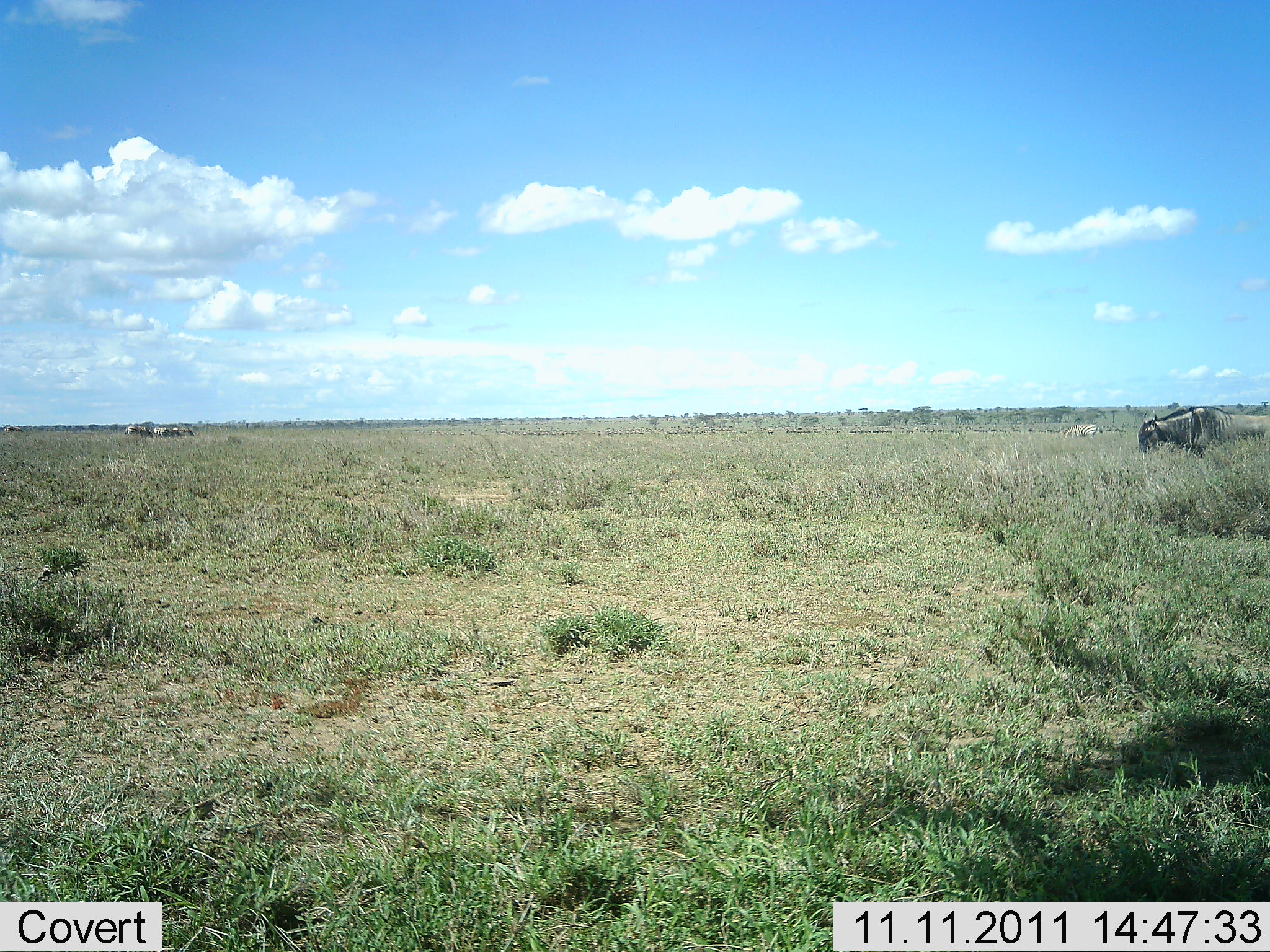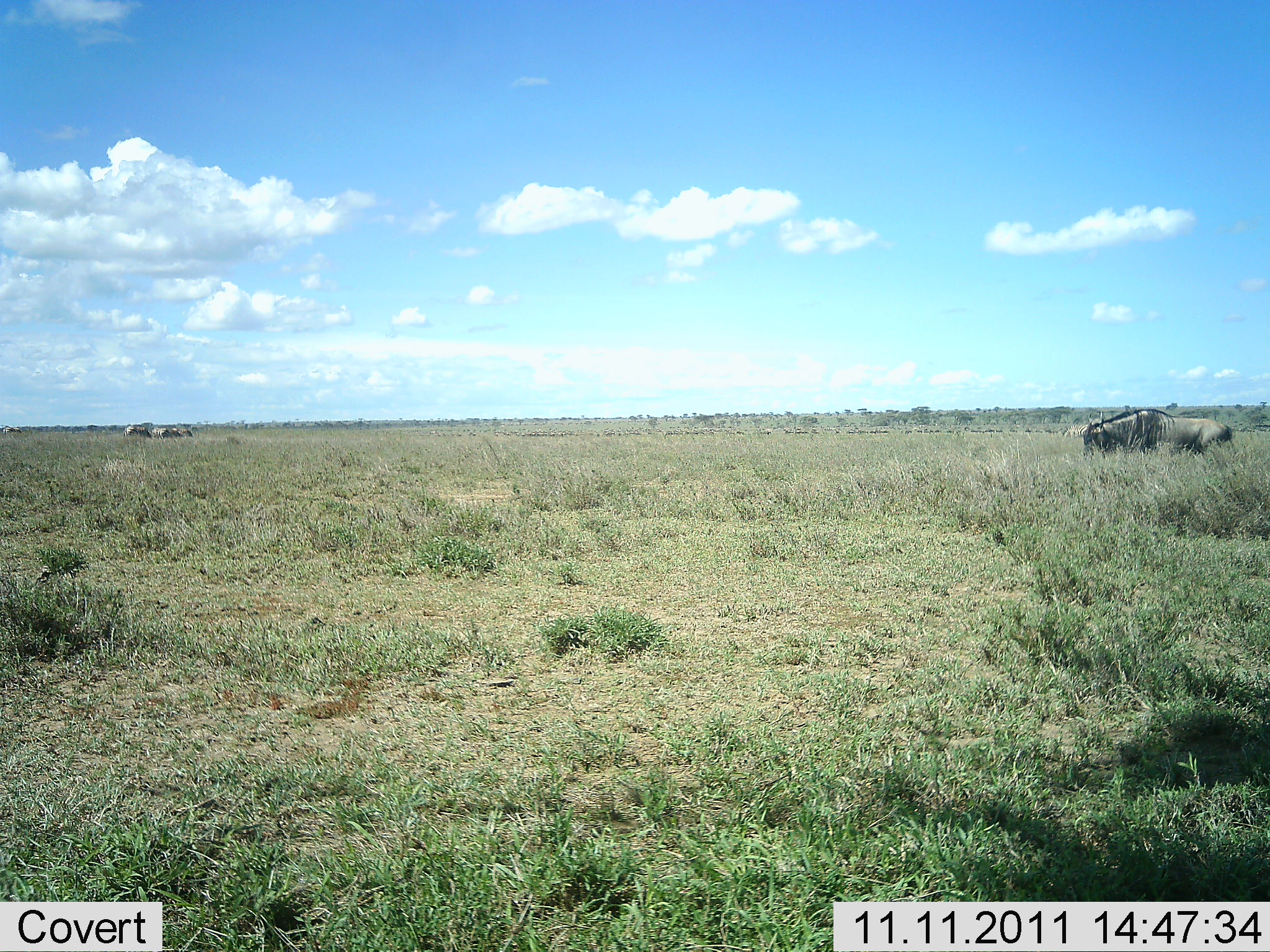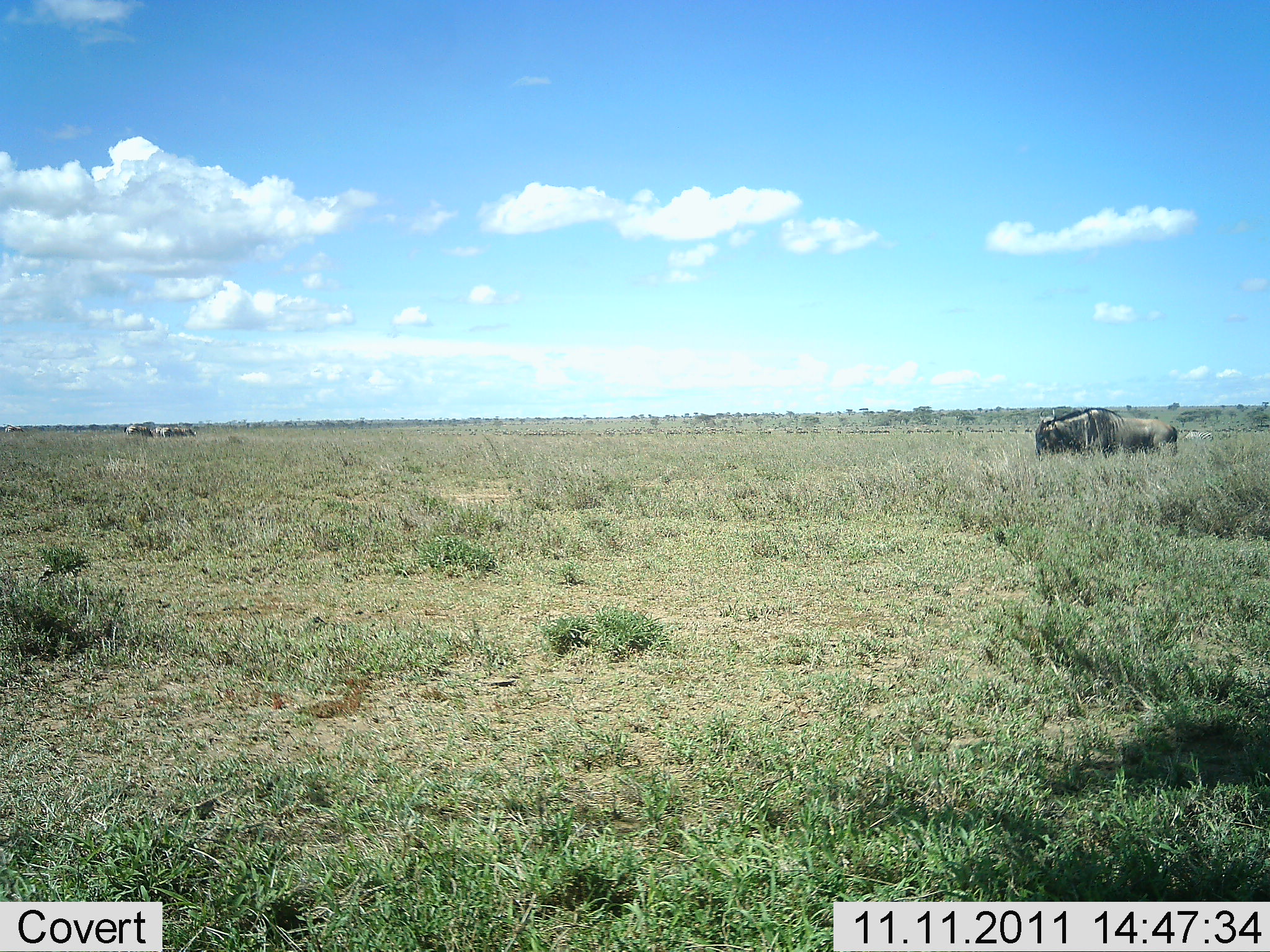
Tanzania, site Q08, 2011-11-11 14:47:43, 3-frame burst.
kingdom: Animalia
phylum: Chordata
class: Mammalia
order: Artiodactyla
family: Bovidae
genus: Connochaetes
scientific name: Connochaetes taurinus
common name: blue wildebeest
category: wildebeest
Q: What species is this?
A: Wildebeest (blue wildebeest) (Connochaetes taurinus).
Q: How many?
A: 1.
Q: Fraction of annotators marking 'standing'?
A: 17%.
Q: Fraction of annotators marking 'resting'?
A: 0%.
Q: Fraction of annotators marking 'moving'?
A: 83%.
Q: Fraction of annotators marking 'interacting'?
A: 0%.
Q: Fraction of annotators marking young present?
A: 0%.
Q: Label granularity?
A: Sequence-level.